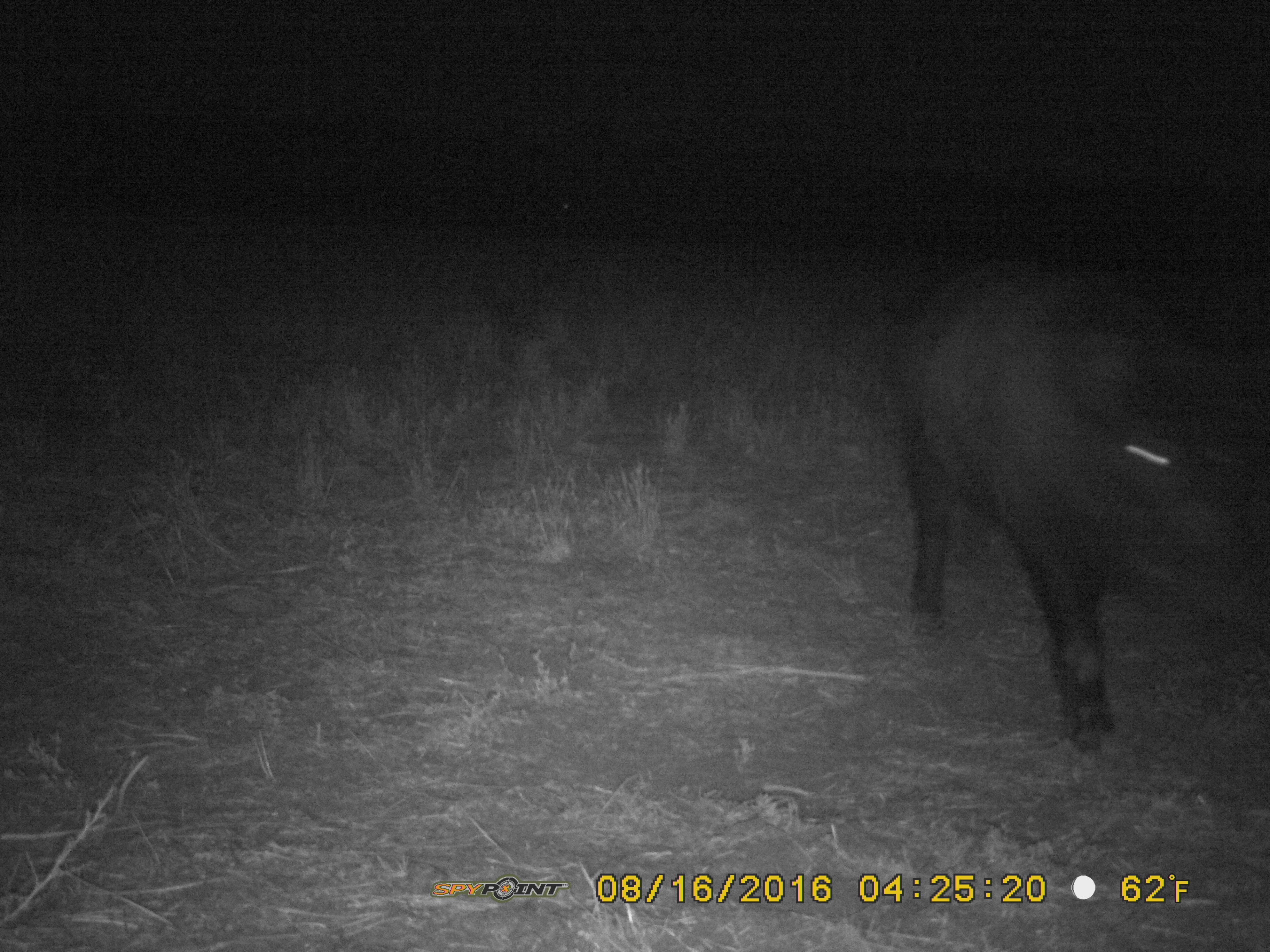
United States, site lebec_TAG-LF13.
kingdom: Animalia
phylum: Chordata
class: Mammalia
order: Artiodactyla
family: Suidae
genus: Sus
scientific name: Sus scrofa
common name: wild boar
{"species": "Sus scrofa (wild boar)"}